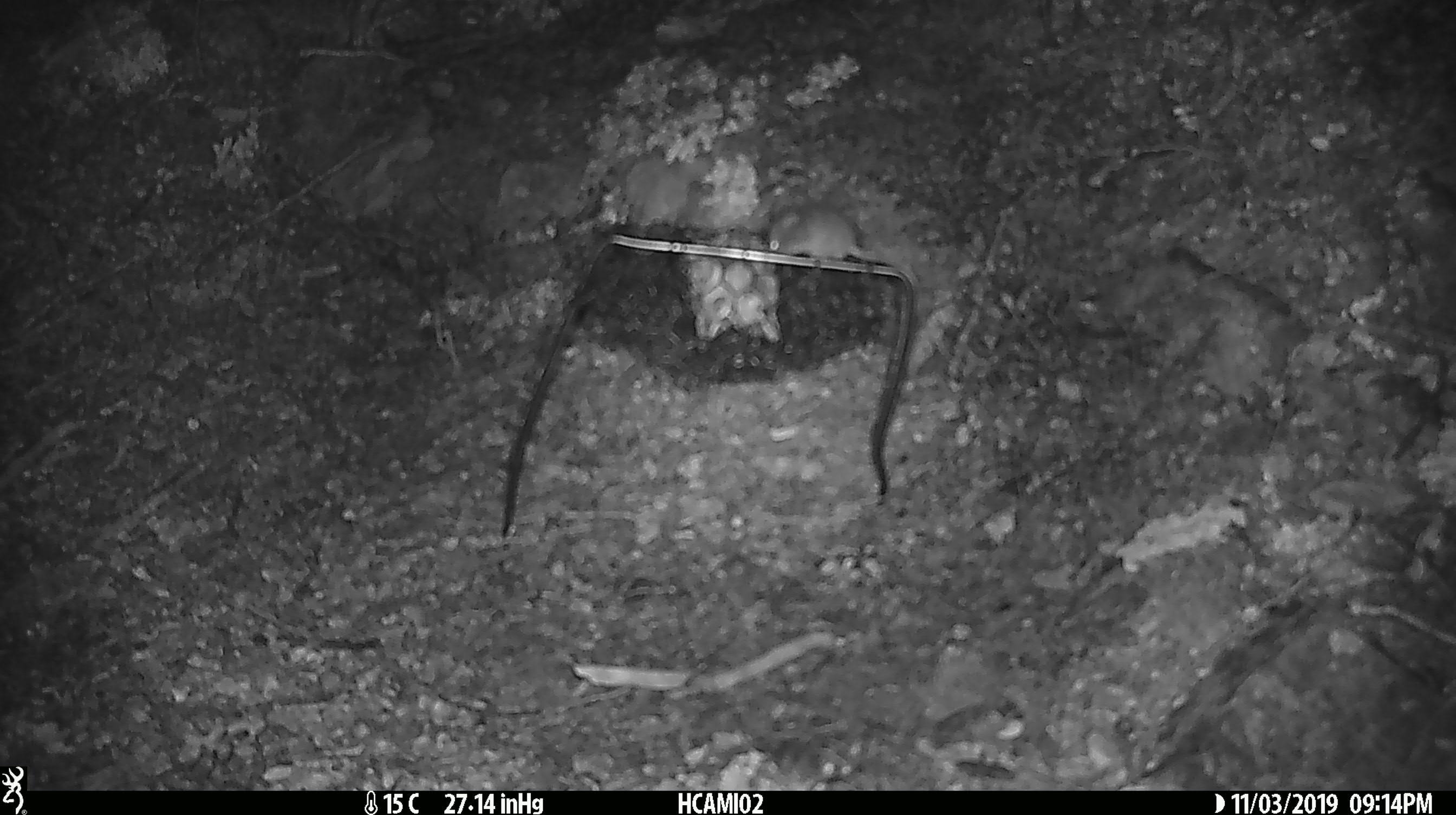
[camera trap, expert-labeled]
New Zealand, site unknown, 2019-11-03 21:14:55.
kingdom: Animalia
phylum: Chordata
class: Mammalia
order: Rodentia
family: Muridae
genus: Mus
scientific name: Mus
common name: mouse